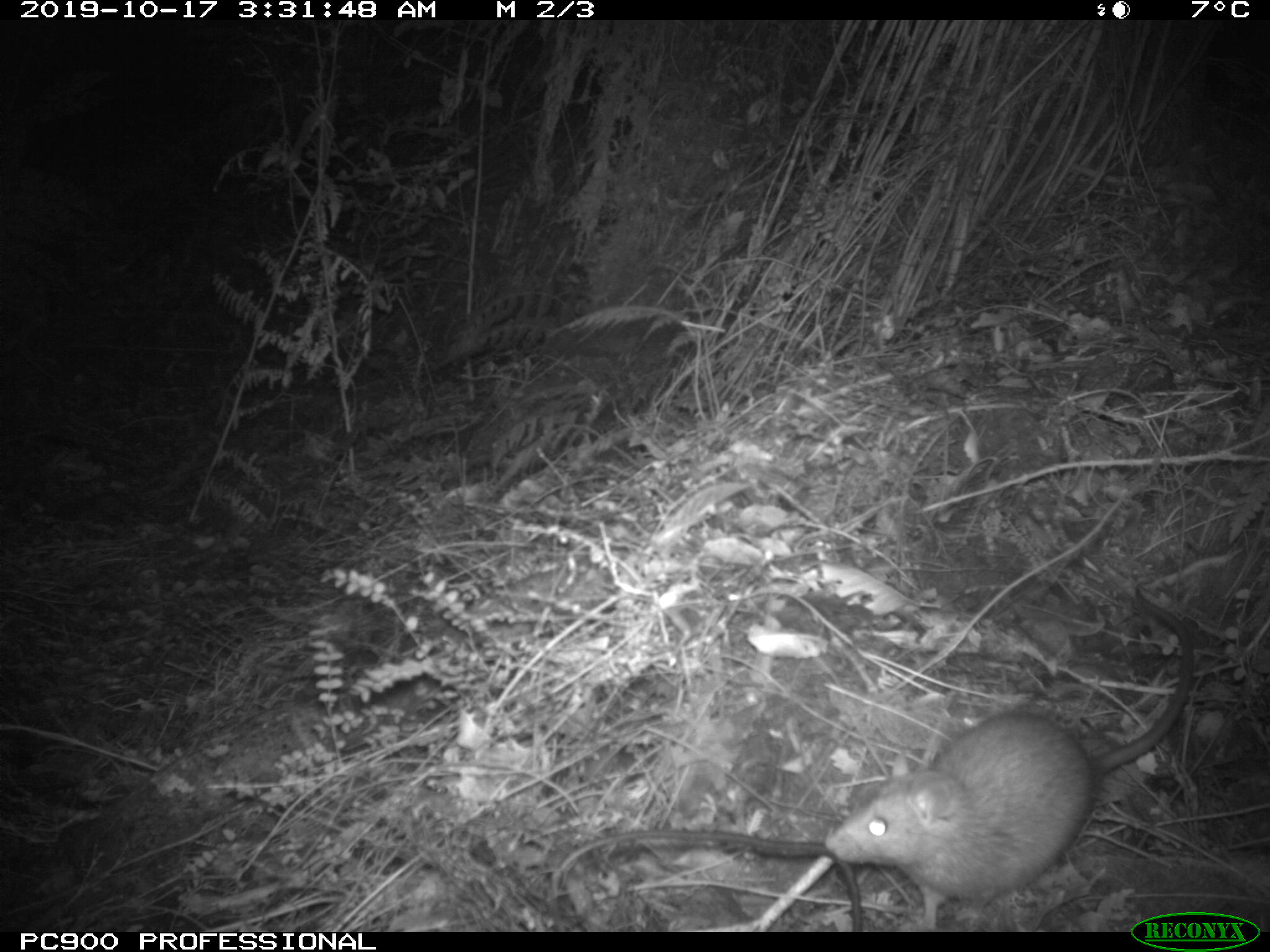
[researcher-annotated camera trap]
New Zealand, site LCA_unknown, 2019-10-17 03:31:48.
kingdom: Animalia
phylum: Chordata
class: Mammalia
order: Rodentia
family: Muridae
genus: Rattus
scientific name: Rattus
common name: rat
Rat (Rattus).